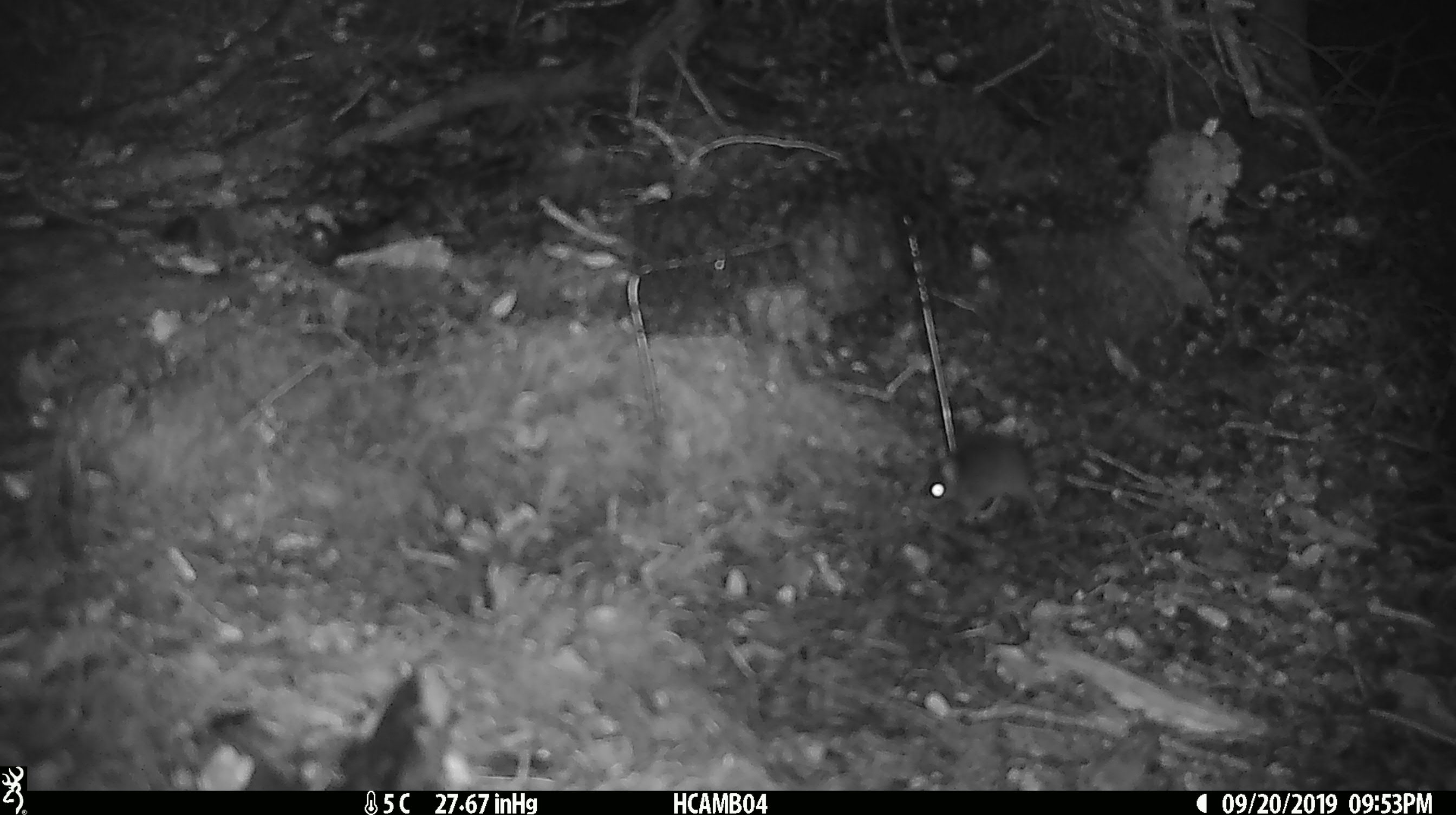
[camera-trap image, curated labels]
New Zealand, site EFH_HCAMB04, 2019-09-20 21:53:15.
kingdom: Animalia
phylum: Chordata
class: Mammalia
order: Rodentia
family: Muridae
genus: Mus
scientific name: Mus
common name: mouse